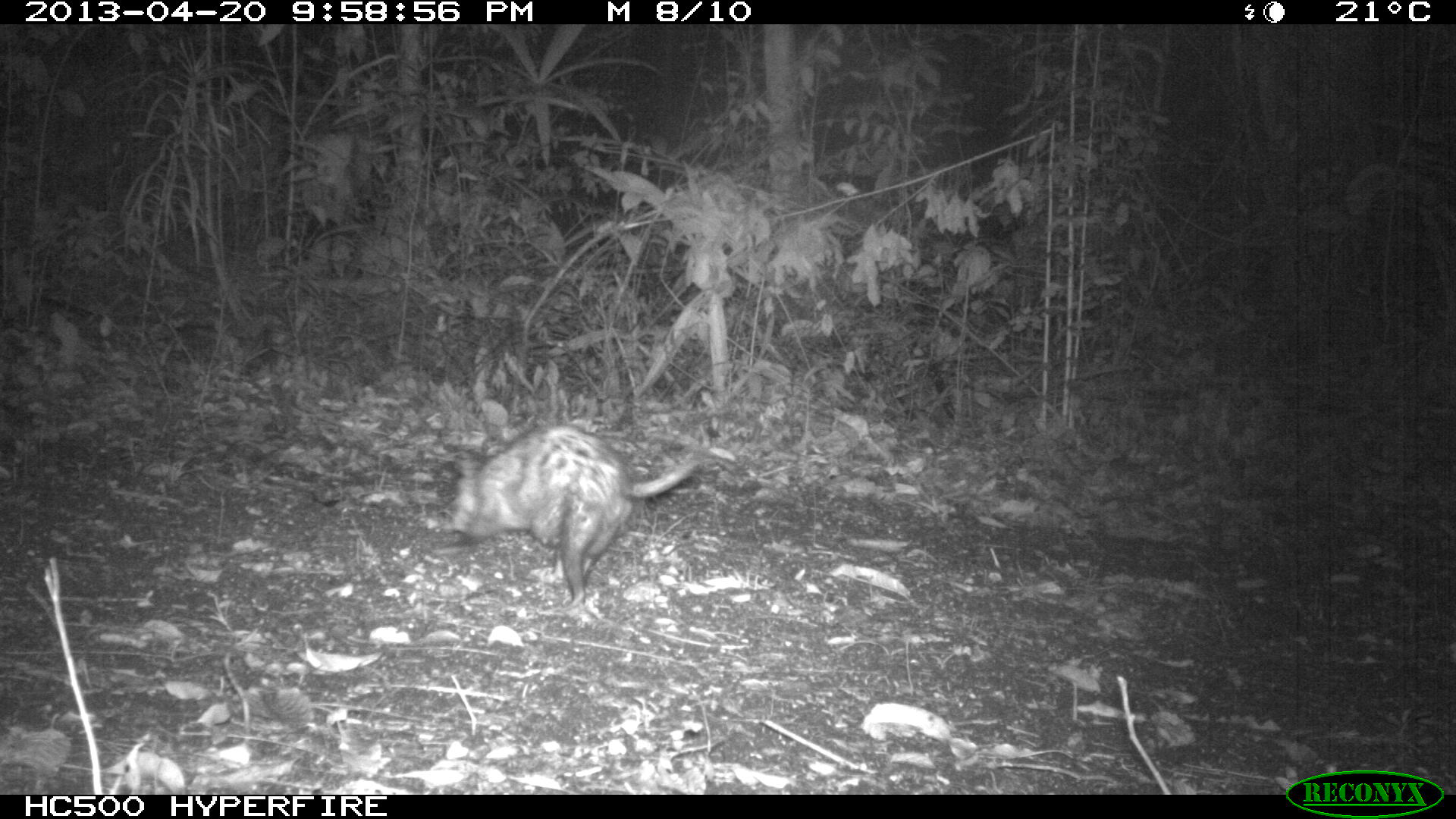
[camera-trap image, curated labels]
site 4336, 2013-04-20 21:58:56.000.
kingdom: Animalia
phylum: Chordata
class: Mammalia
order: Didelphimorphia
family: Didelphidae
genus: Didelphis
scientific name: Didelphis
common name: american opossums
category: didelphis sp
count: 1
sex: female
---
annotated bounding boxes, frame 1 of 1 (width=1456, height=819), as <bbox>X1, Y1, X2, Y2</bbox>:
didelphis sp: <bbox>438, 422, 698, 609</bbox>